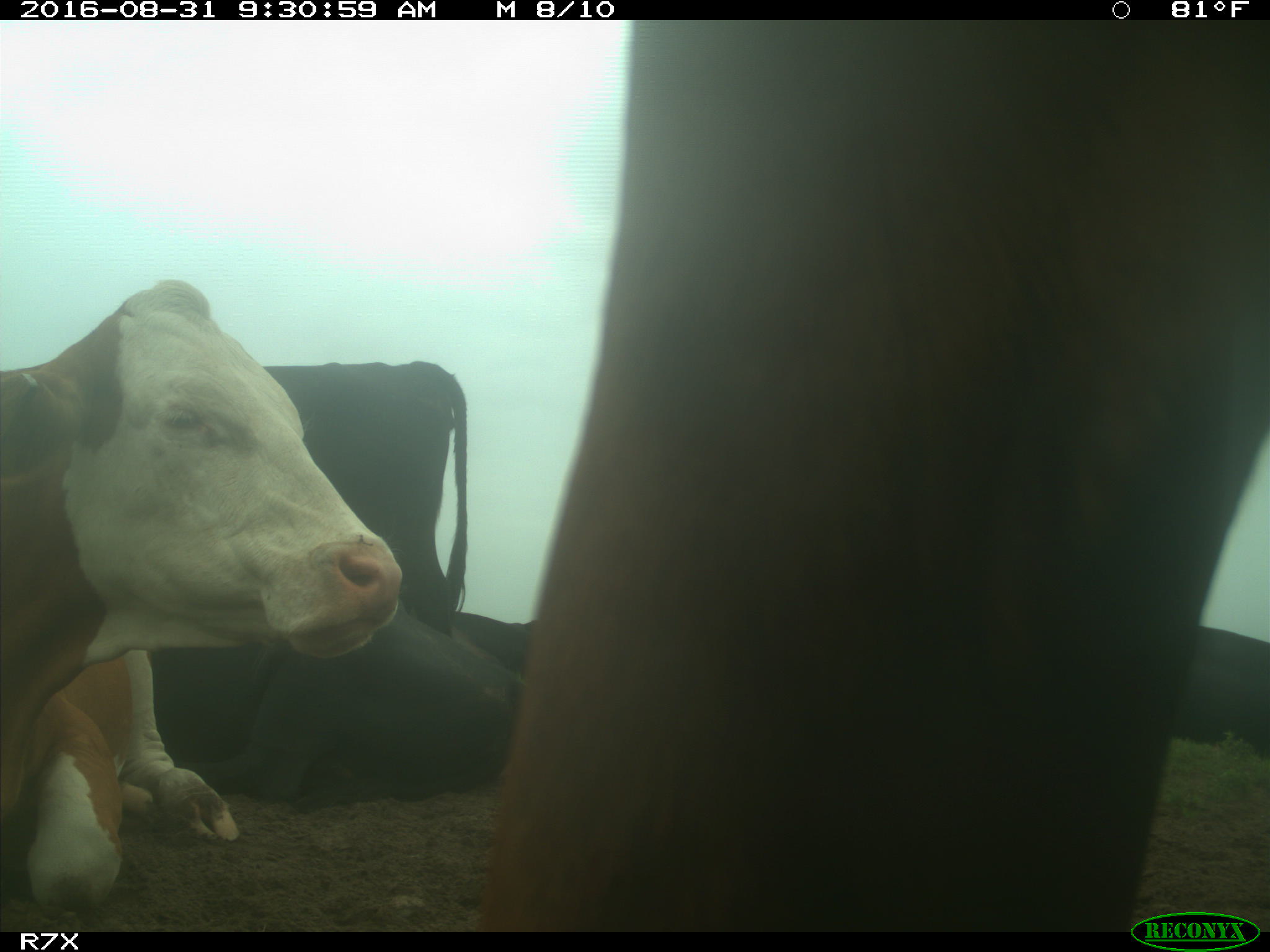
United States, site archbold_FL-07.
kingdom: Animalia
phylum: Chordata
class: Mammalia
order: Artiodactyla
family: Bovidae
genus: Bos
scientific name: Bos taurus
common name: domestic cow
Bos taurus (domestic cow).